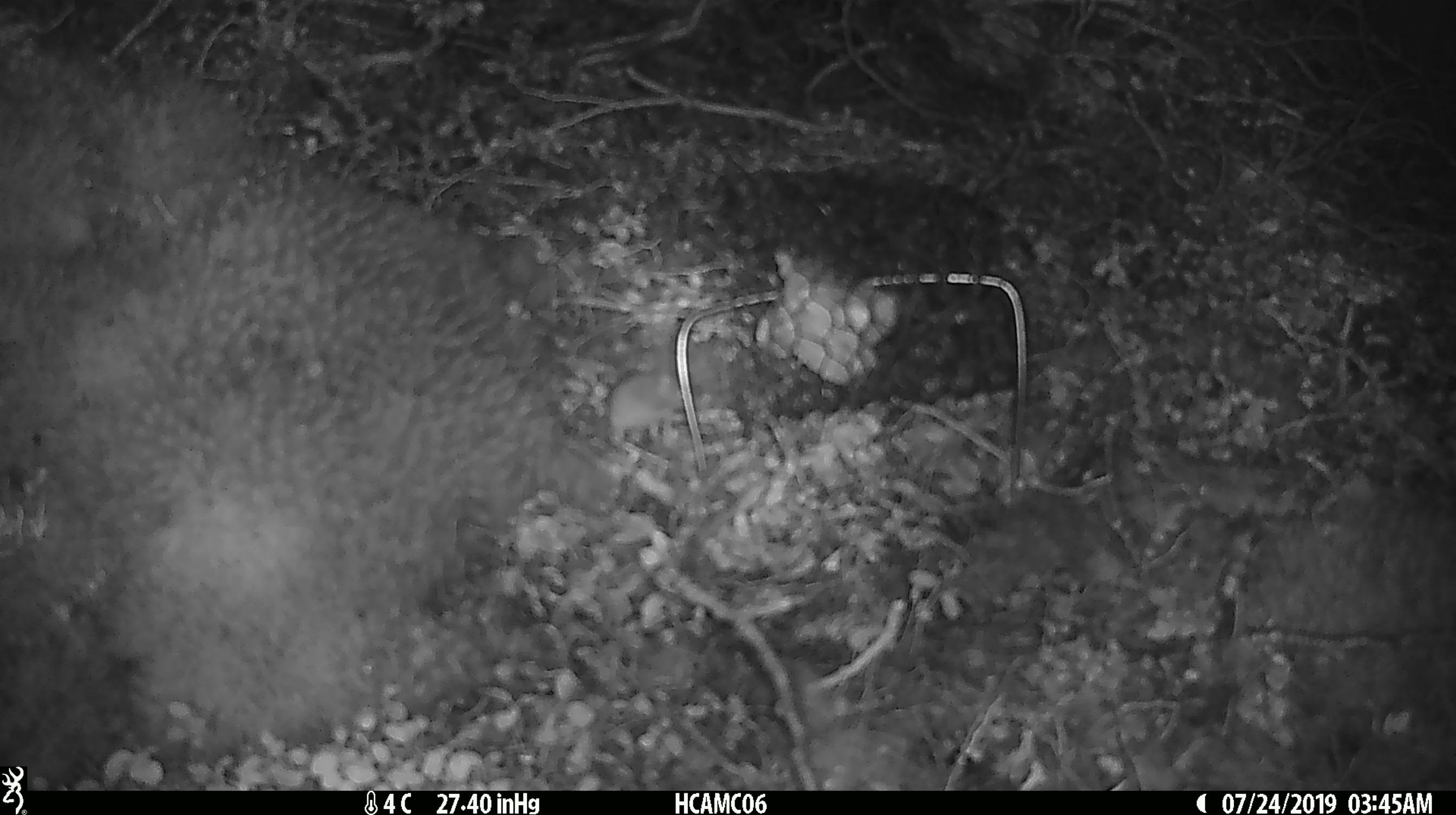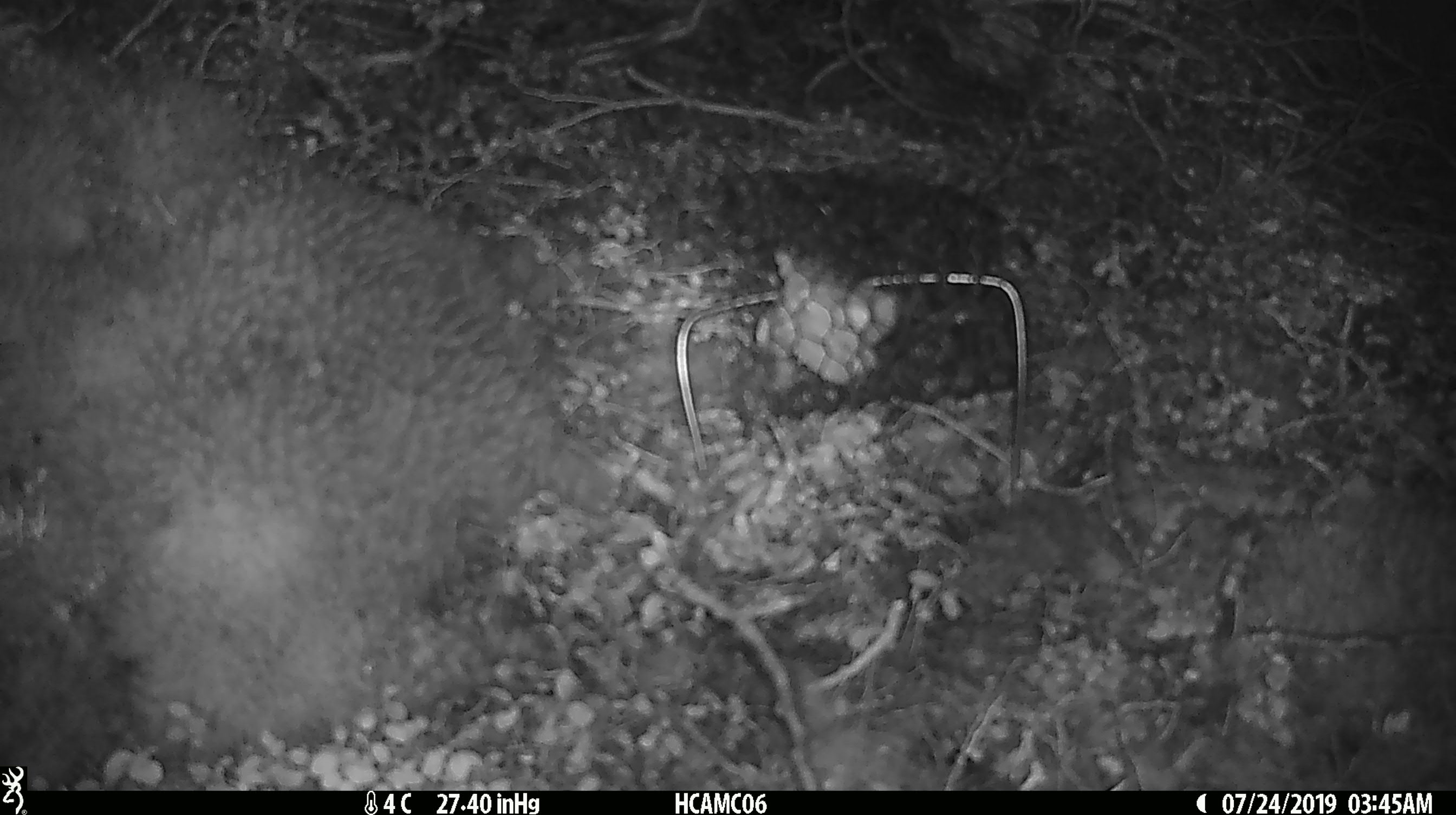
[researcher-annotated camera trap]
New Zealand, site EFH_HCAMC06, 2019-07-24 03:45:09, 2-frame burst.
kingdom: Animalia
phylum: Chordata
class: Mammalia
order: Rodentia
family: Muridae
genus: Mus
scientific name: Mus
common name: mouse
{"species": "mouse (Mus)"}